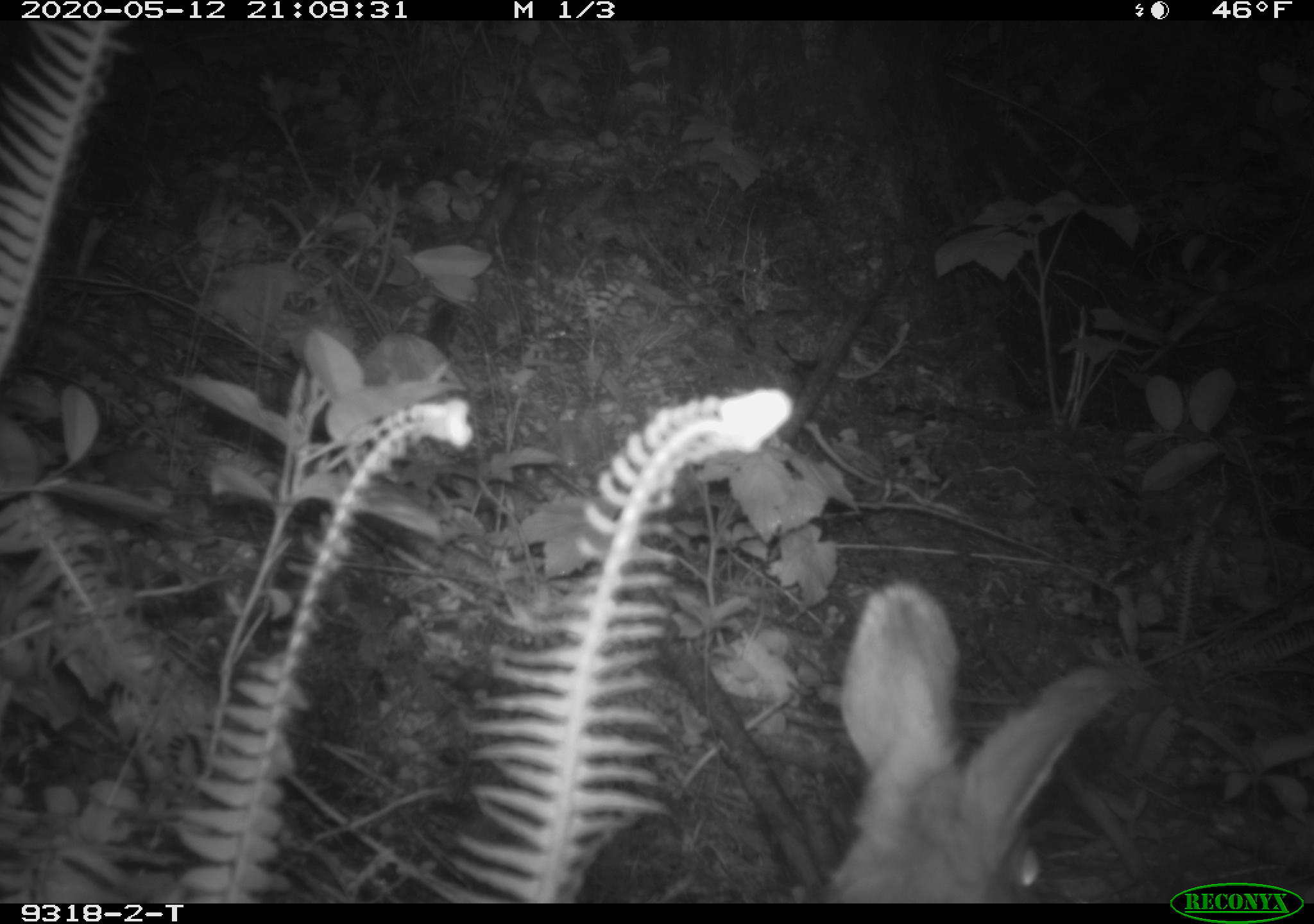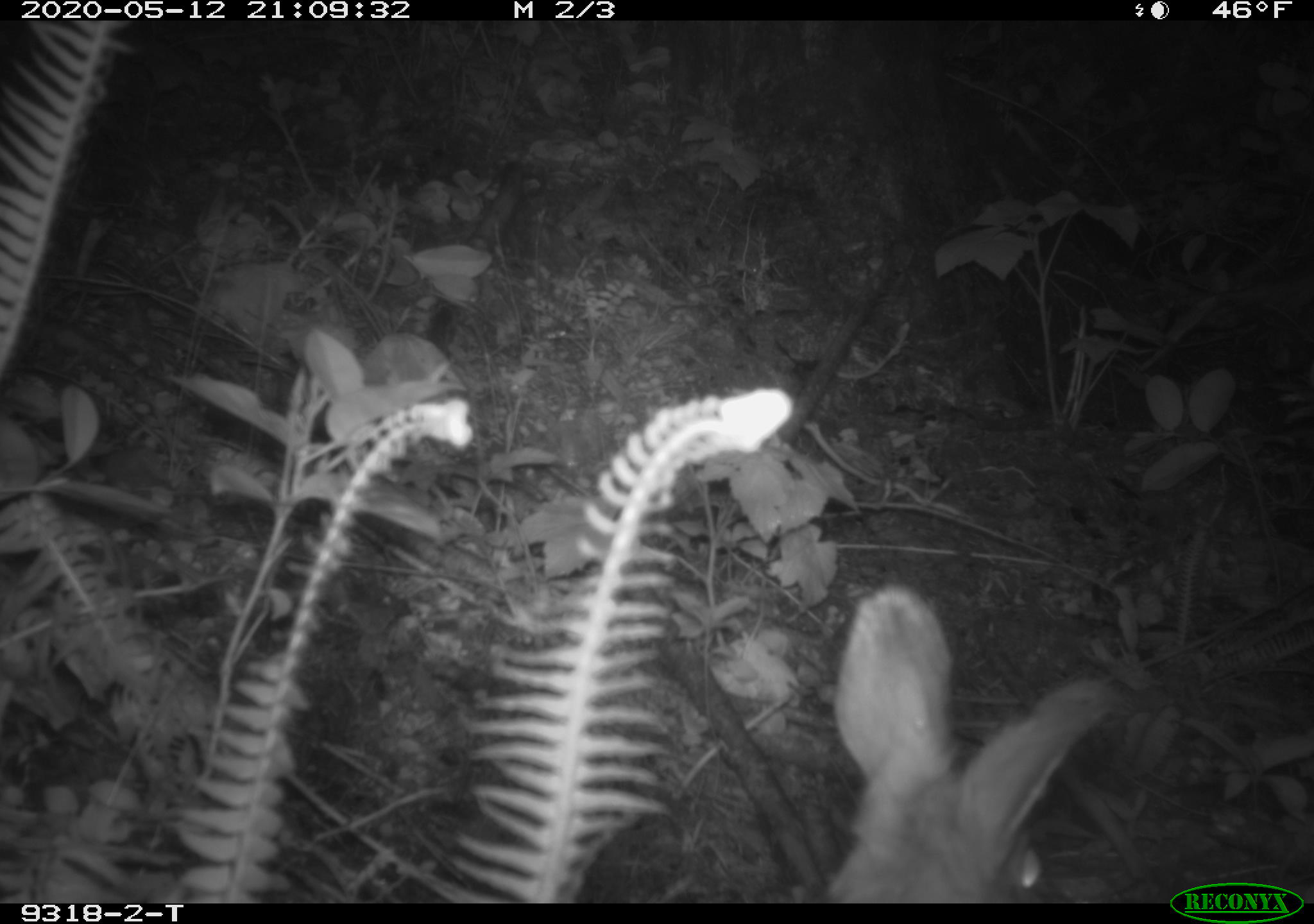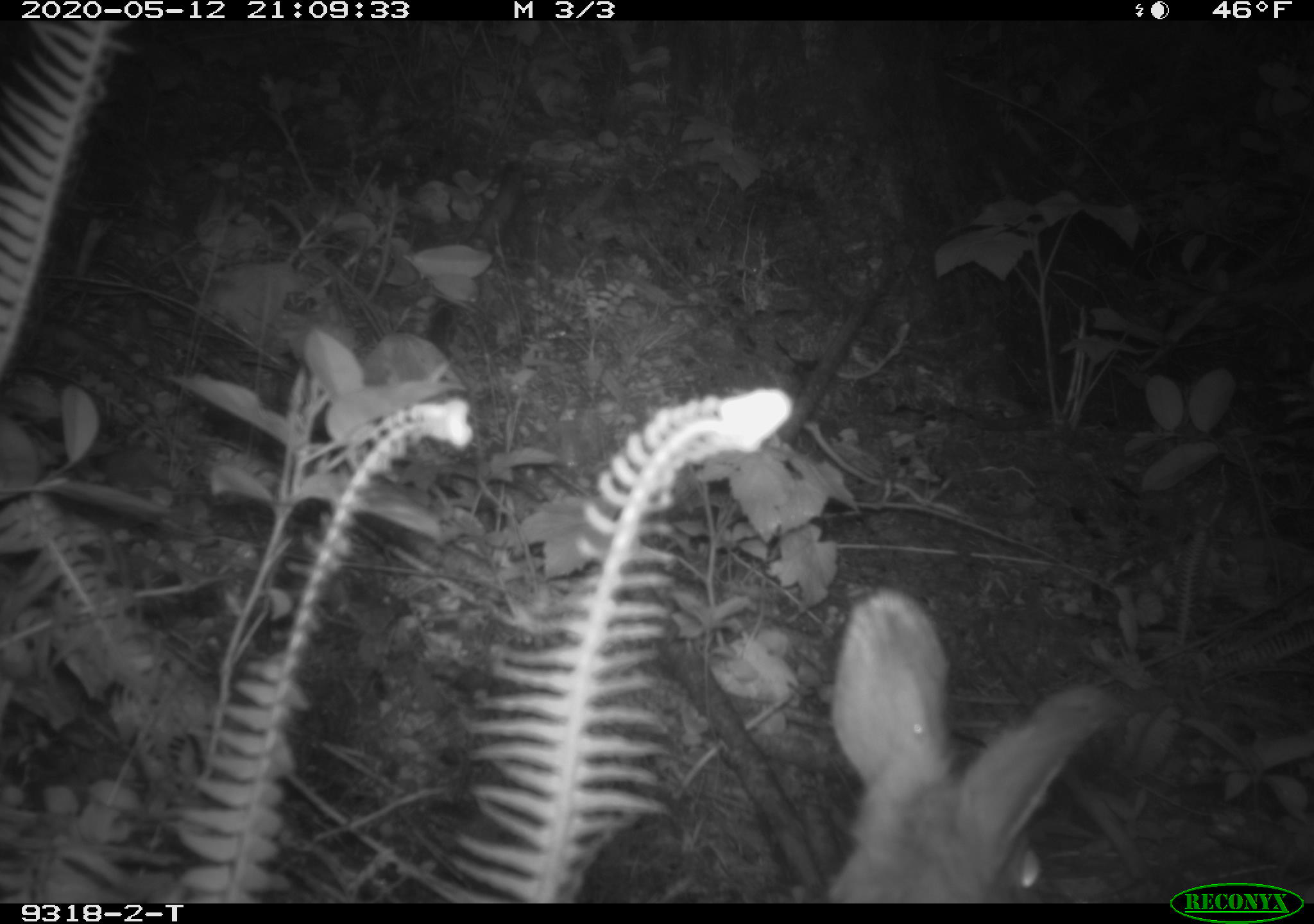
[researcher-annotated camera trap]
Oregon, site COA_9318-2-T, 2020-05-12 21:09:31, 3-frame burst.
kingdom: Animalia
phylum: Chordata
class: Mammalia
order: Lagomorpha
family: Leporidae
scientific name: Leporidae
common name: hares and rabbits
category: leporidae family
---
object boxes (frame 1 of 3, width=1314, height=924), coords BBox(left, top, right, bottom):
leporidae family: BBox(804, 577, 1126, 894)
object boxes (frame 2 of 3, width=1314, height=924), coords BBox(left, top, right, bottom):
leporidae family: BBox(812, 581, 1115, 894)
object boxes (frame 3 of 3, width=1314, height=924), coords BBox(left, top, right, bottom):
leporidae family: BBox(802, 583, 1111, 894)